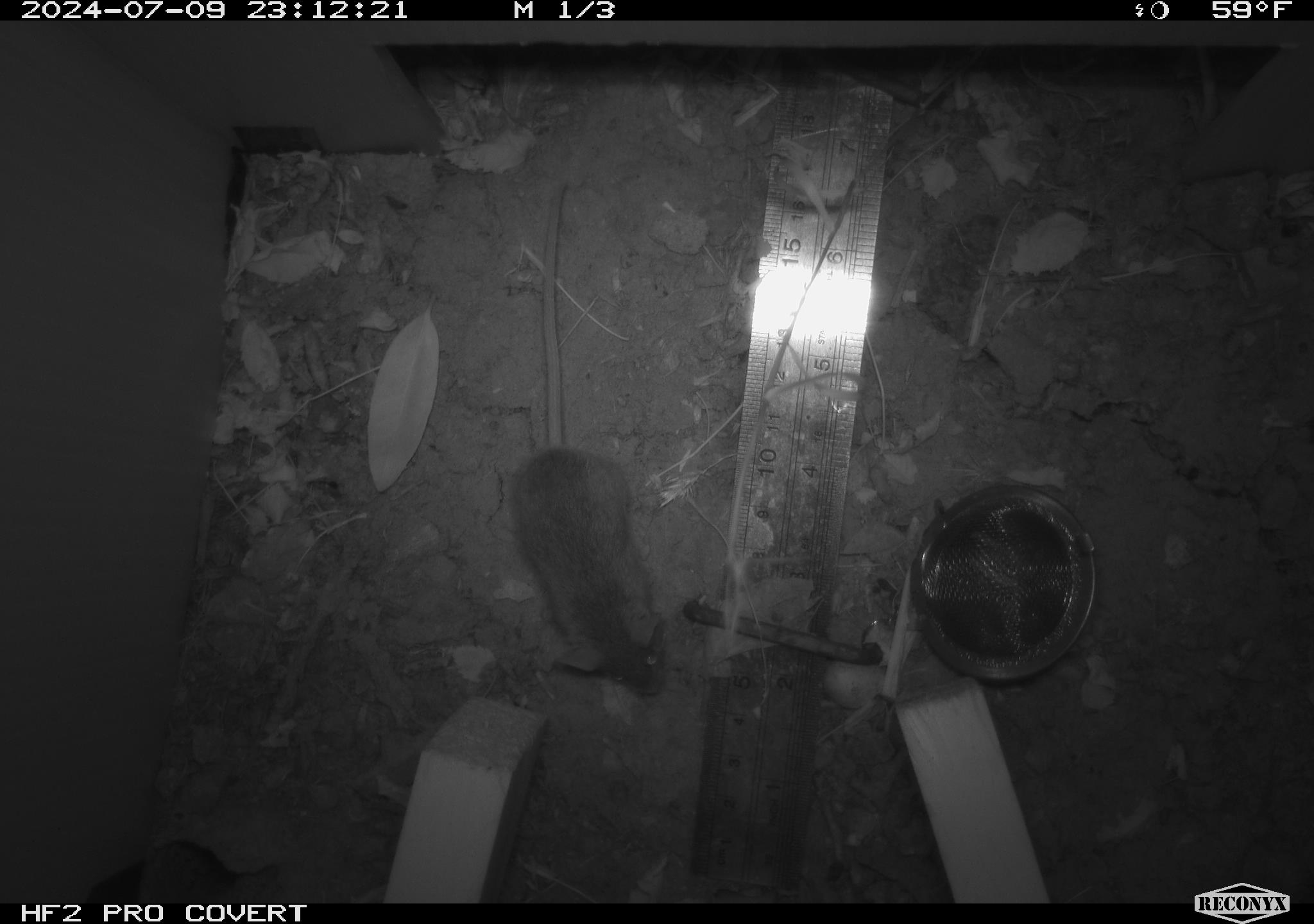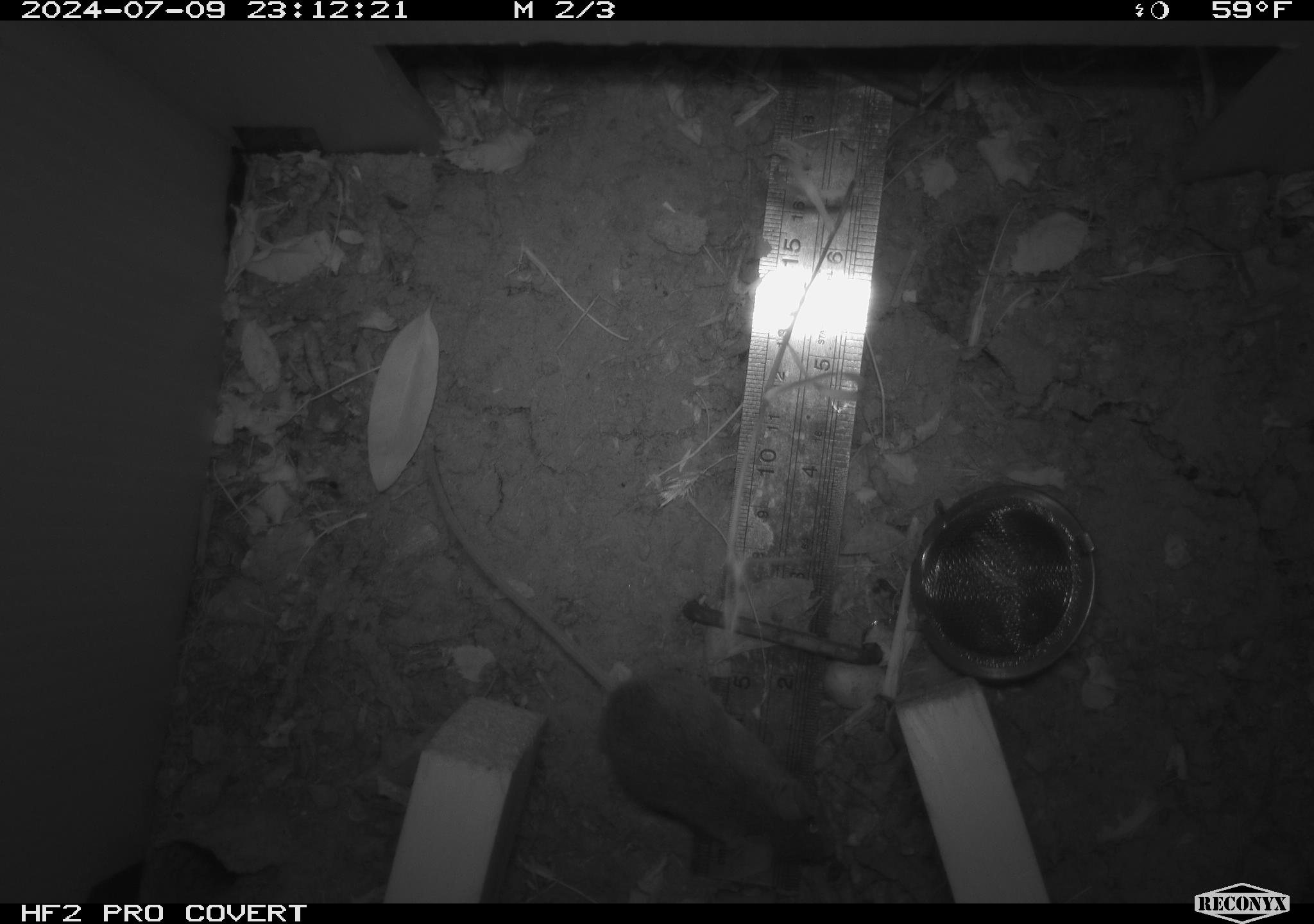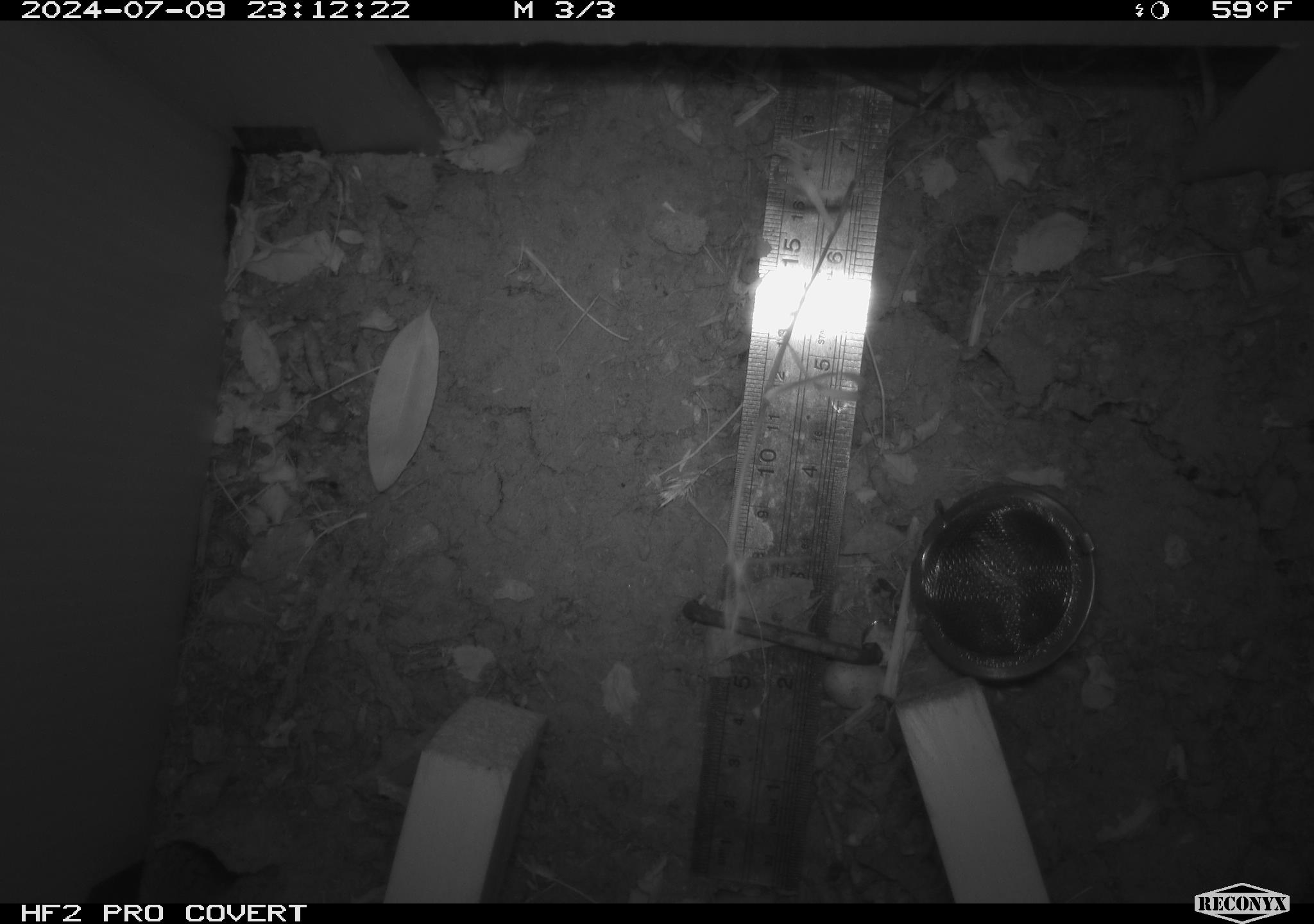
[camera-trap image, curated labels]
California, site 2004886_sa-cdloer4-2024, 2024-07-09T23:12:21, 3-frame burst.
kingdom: Animalia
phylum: Chordata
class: Mammalia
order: Rodentia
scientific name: Rodentia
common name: rodent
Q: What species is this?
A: Rodent (Rodentia).